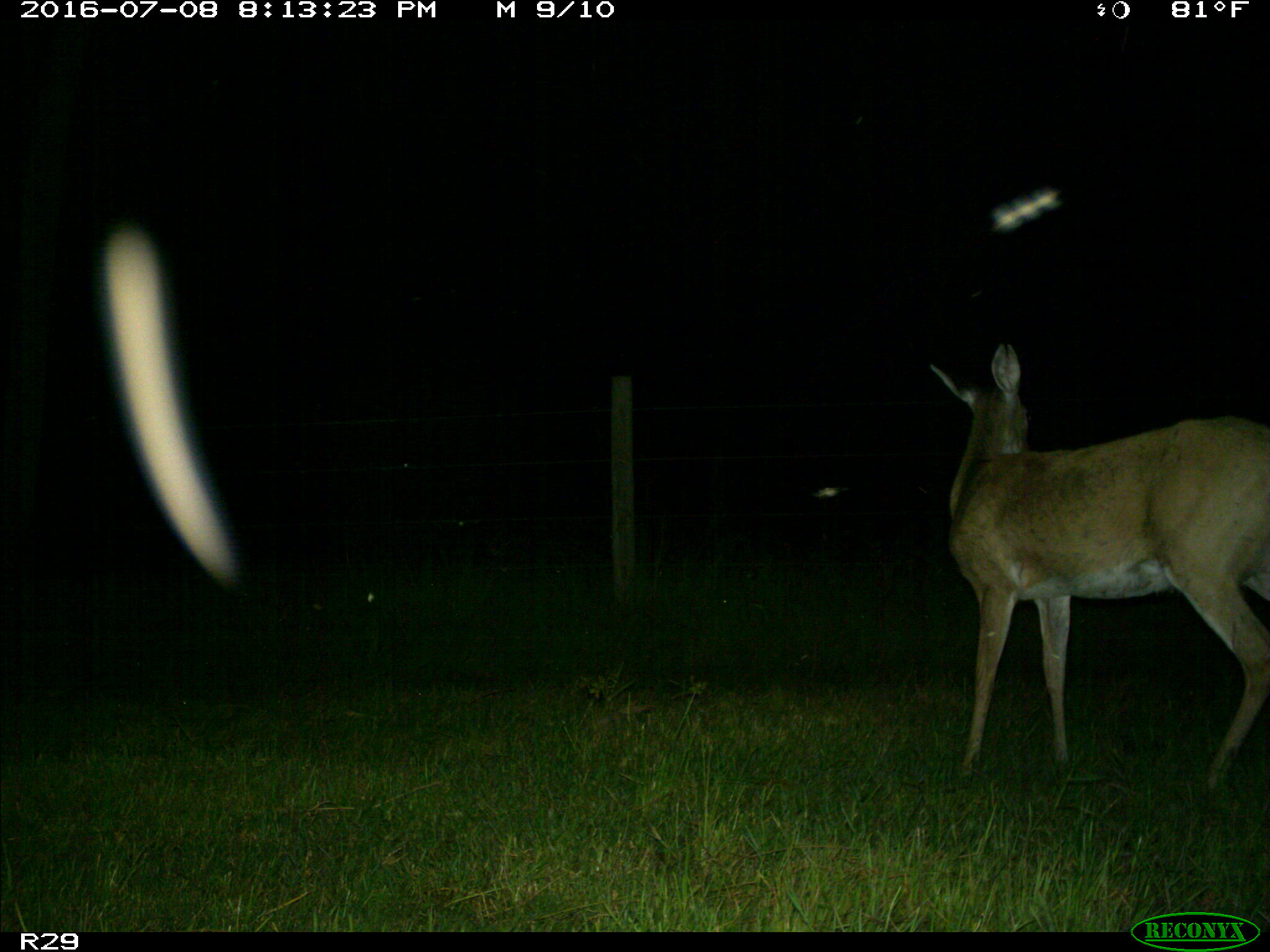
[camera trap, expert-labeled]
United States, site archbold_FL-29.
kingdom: Animalia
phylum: Chordata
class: Mammalia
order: Artiodactyla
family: Cervidae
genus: Odocoileus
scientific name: Odocoileus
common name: deer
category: unidentified deer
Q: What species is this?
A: Unidentified deer (deer) (Odocoileus).